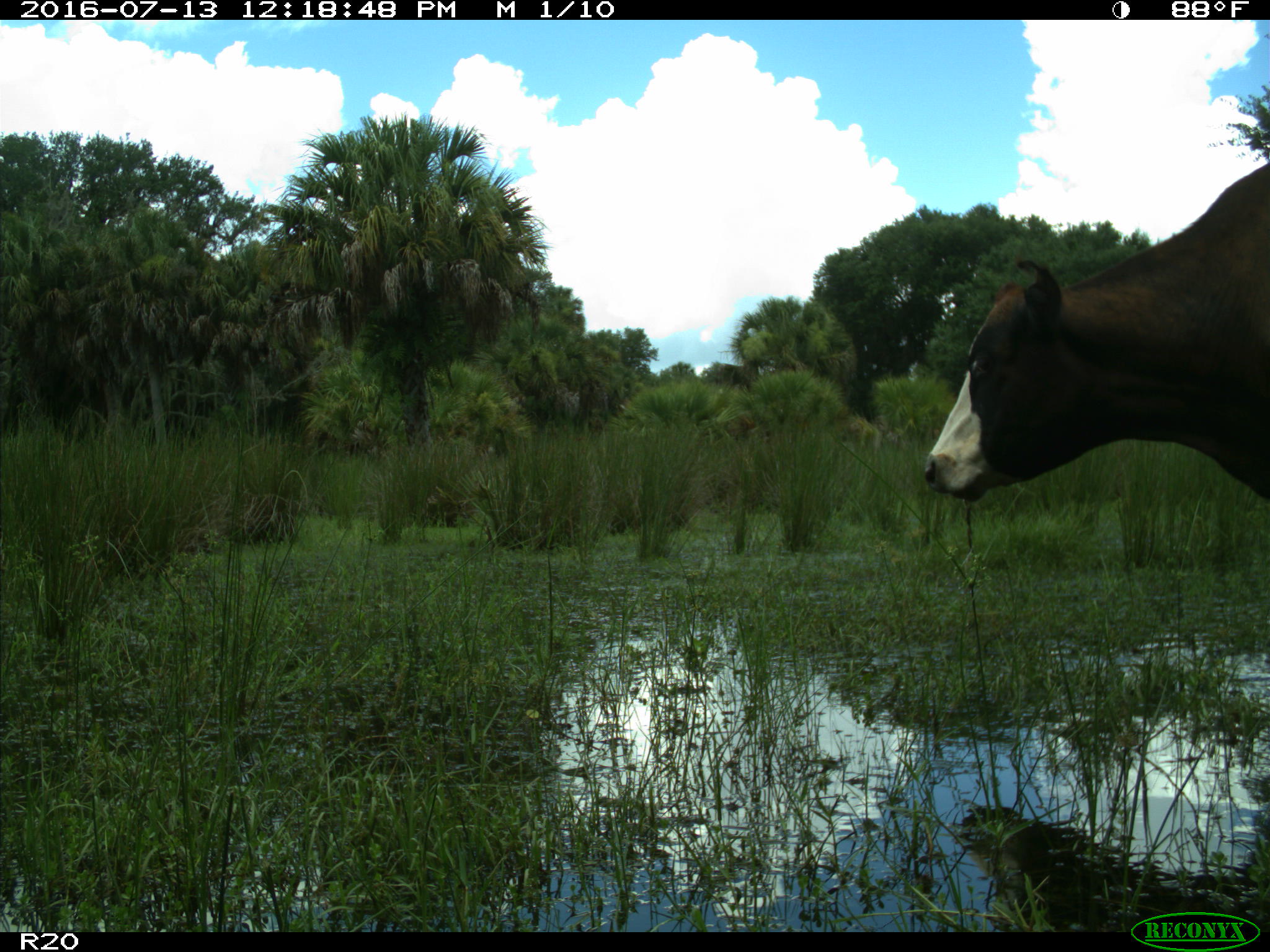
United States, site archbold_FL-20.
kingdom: Animalia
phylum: Chordata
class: Mammalia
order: Artiodactyla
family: Bovidae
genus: Bos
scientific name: Bos taurus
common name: domestic cow